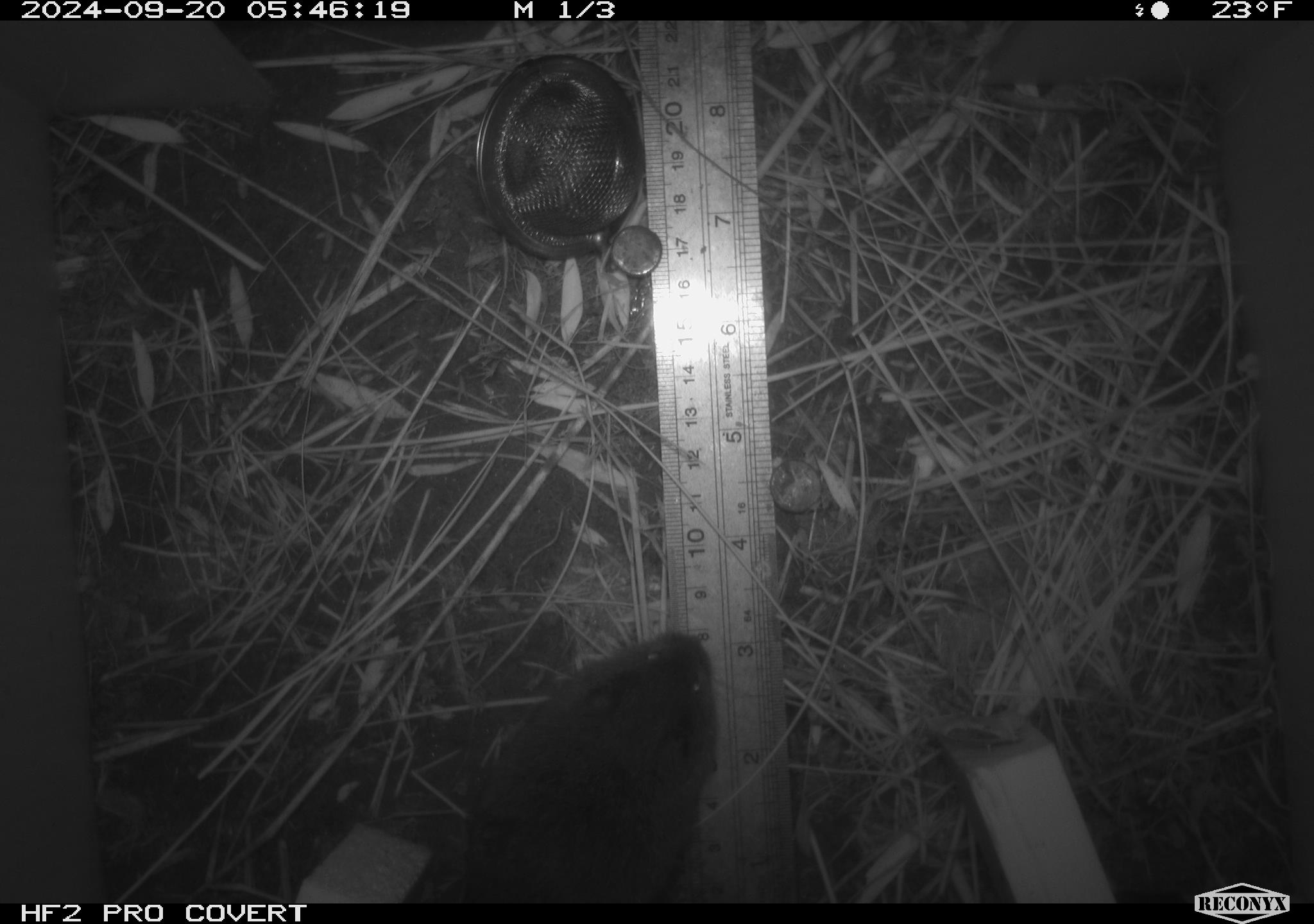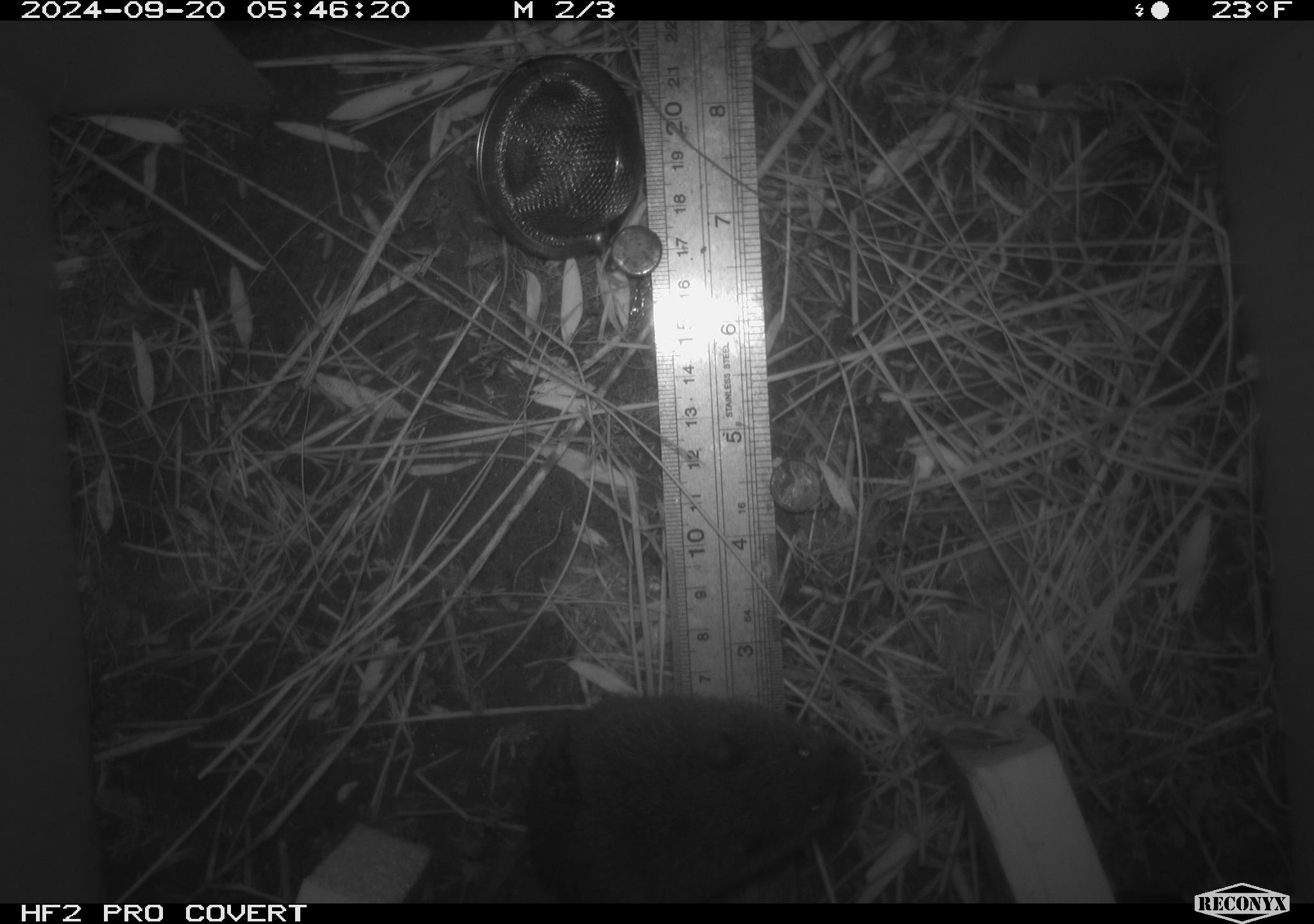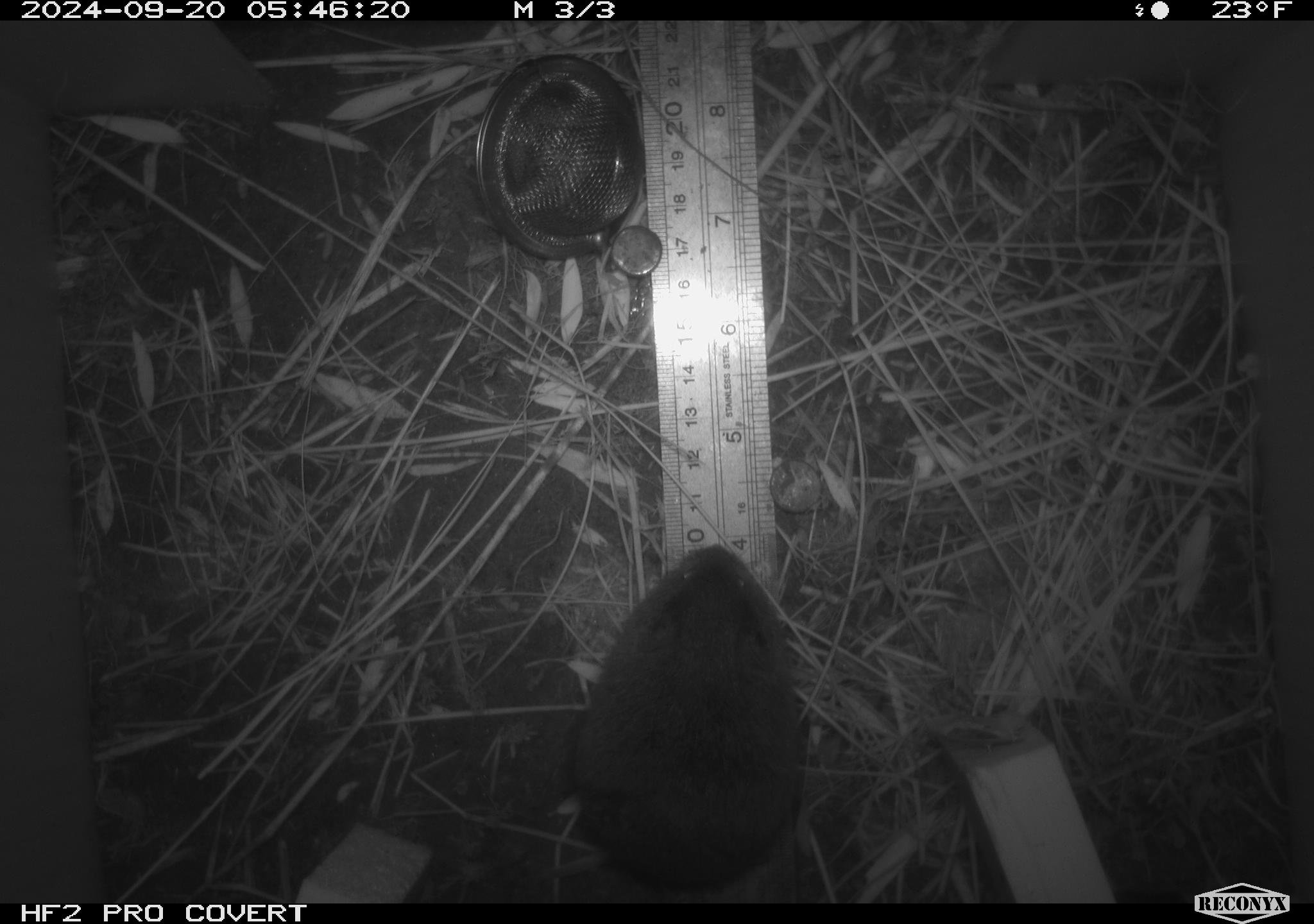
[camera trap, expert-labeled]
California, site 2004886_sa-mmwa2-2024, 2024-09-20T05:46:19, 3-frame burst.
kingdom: Animalia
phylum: Chordata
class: Mammalia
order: Rodentia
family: Cricetidae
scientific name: Arvicolinae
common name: voles, lemmings, and muskrats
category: arvicolinae subfamily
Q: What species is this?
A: Arvicolinae subfamily (voles, lemmings, and muskrats) (Arvicolinae).